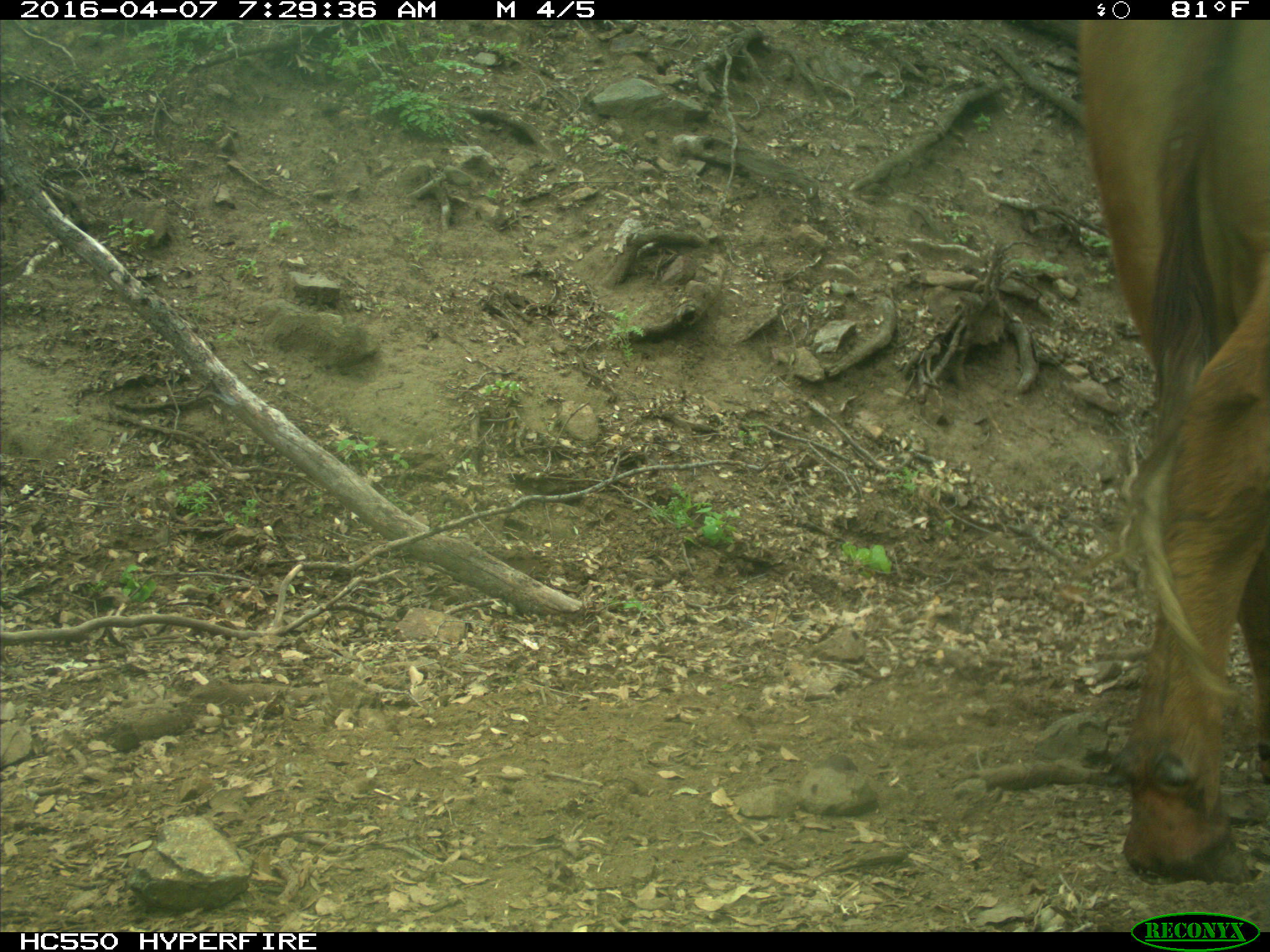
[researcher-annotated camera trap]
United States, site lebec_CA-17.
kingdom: Animalia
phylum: Chordata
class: Mammalia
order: Artiodactyla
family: Bovidae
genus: Bos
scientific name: Bos taurus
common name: domestic cow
Bos taurus (domestic cow).